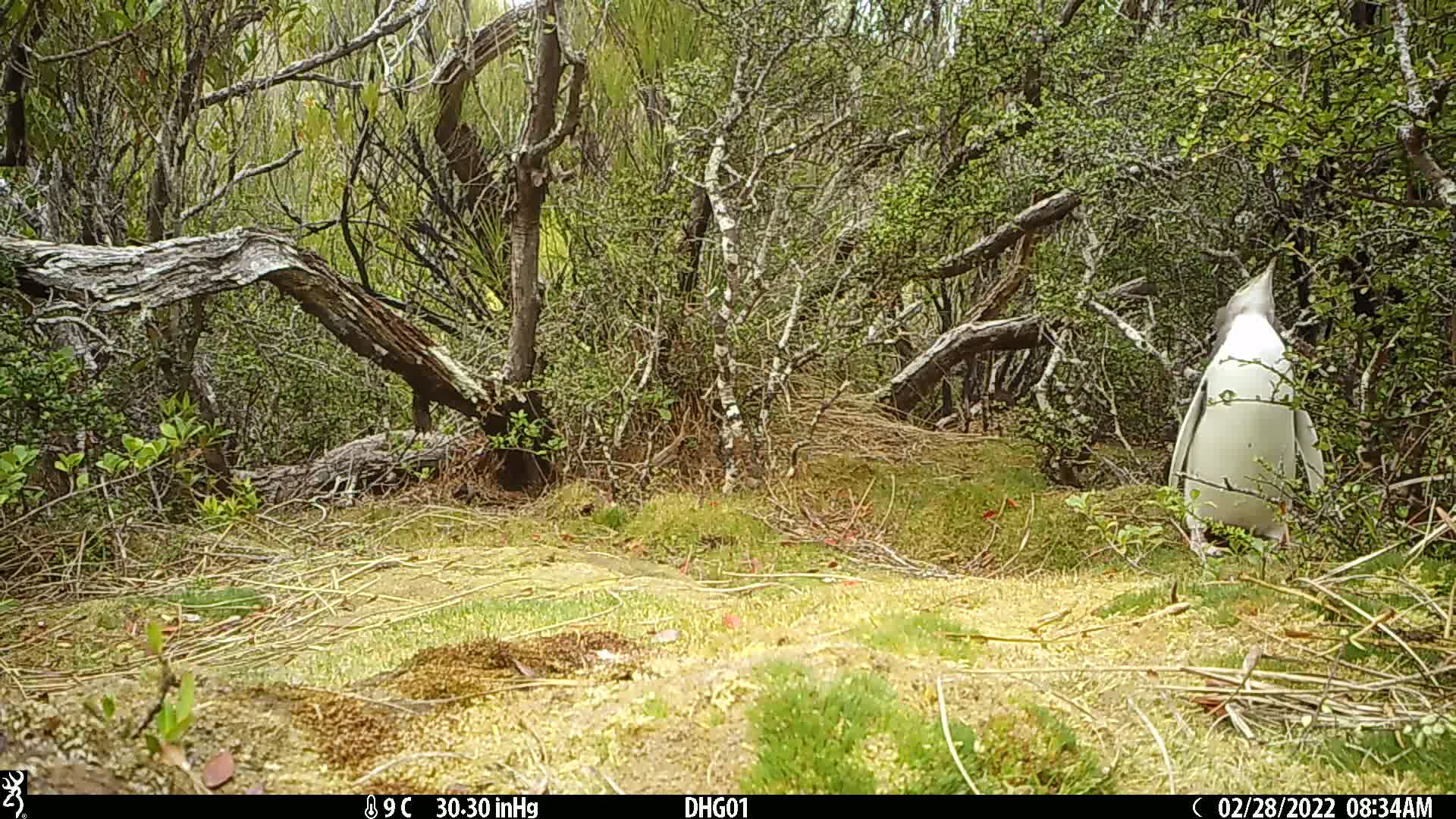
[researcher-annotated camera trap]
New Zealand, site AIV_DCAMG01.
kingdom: Animalia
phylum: Chordata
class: Aves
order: Sphenisciformes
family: Spheniscidae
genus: Megadyptes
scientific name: Megadyptes antipodes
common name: yellow-eyed penguin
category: yellow eyed penguin